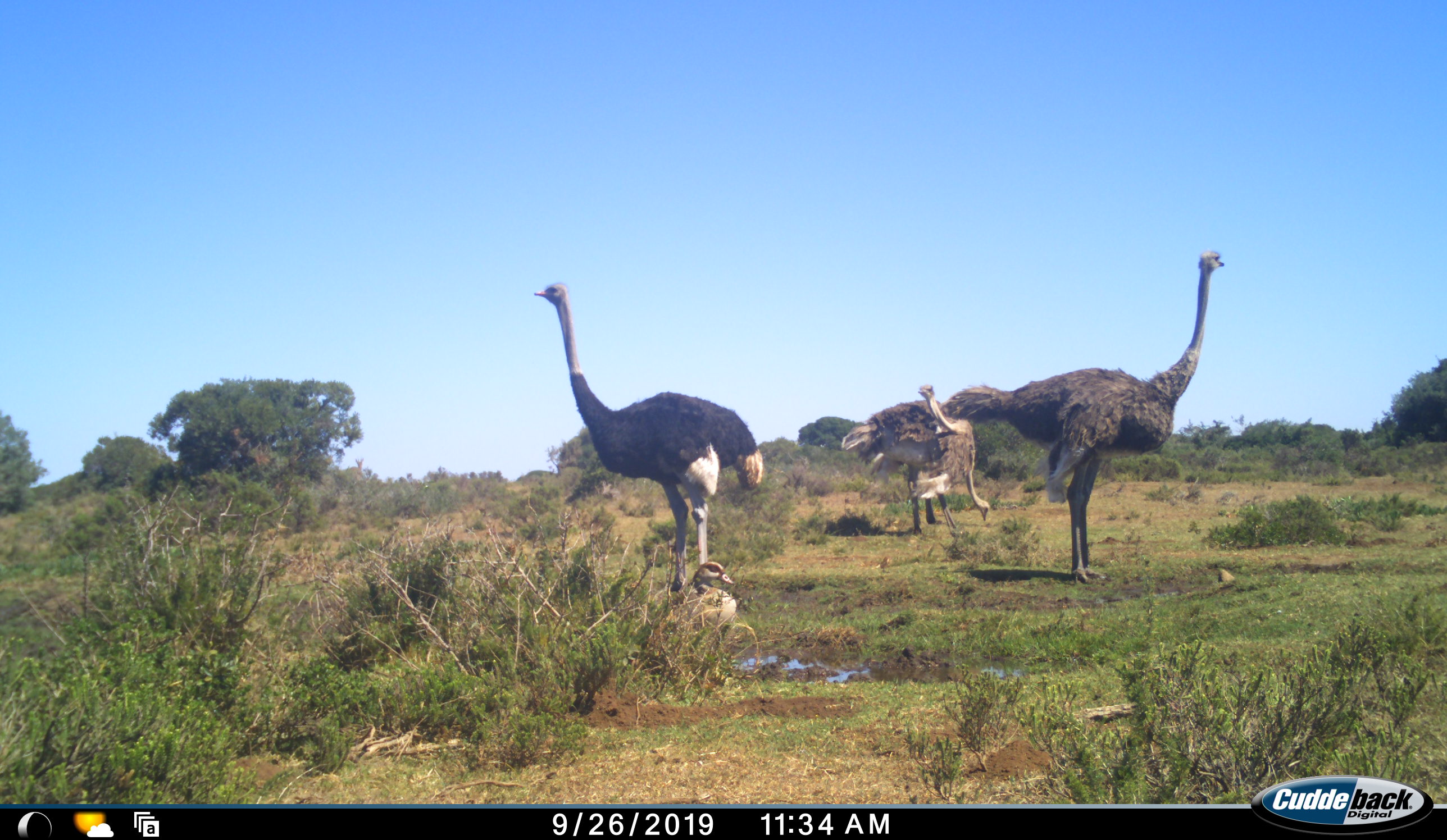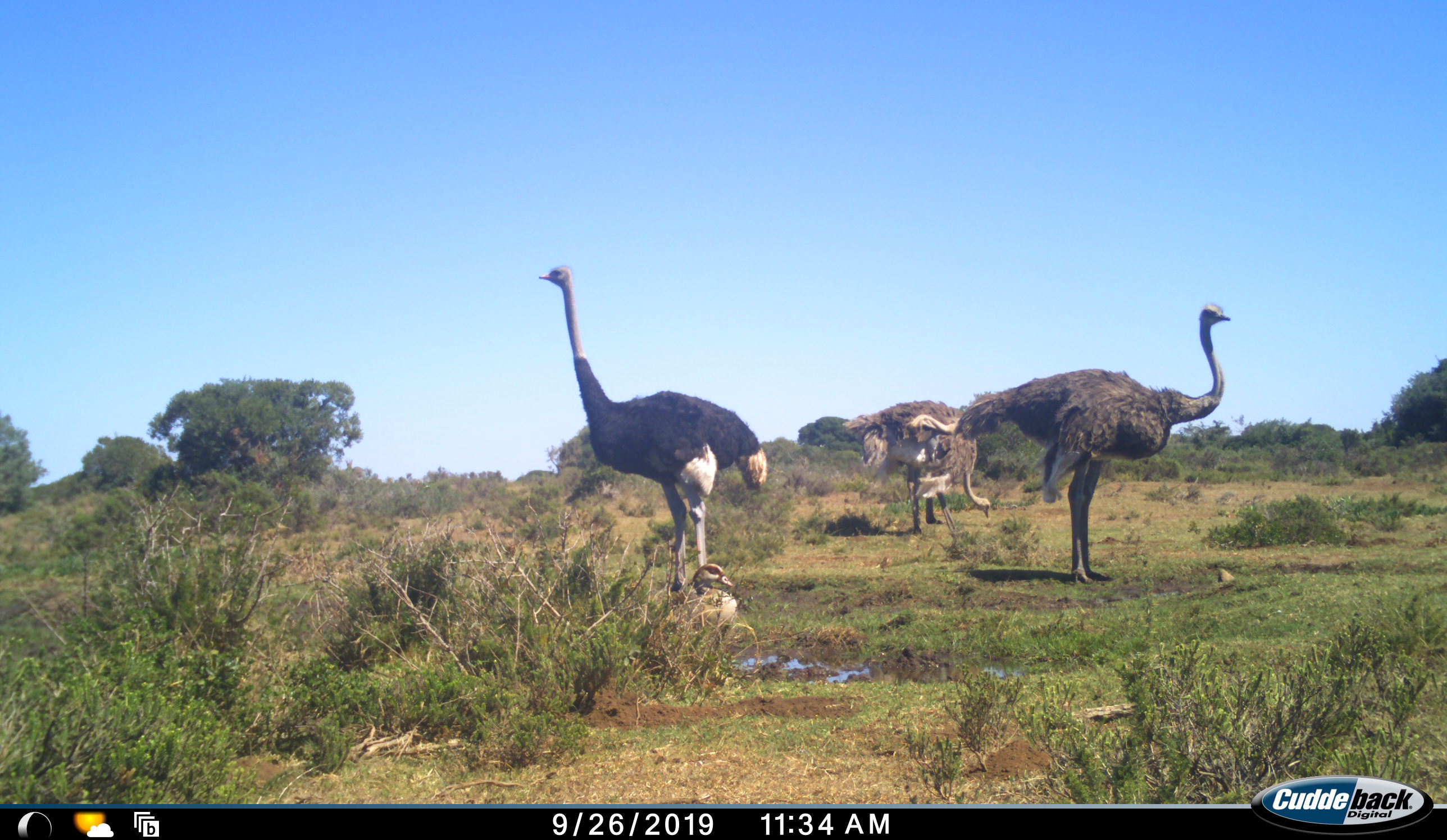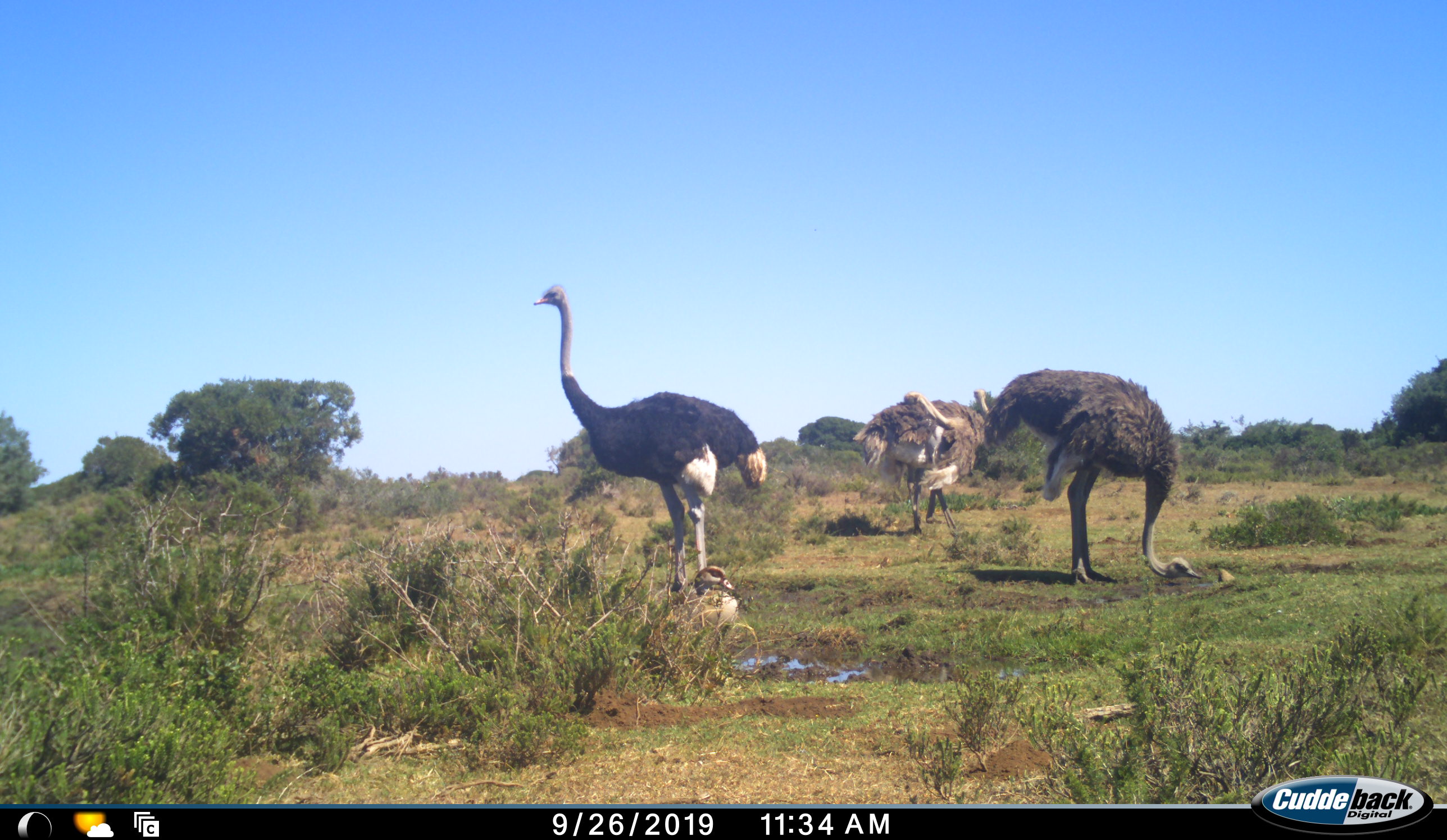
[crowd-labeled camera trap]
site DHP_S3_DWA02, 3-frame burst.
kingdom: Animalia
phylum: Chordata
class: Aves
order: Struthioniformes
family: Struthionidae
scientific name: Struthionidae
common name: ostrich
Ostrich (Struthionidae), count 4. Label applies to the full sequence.